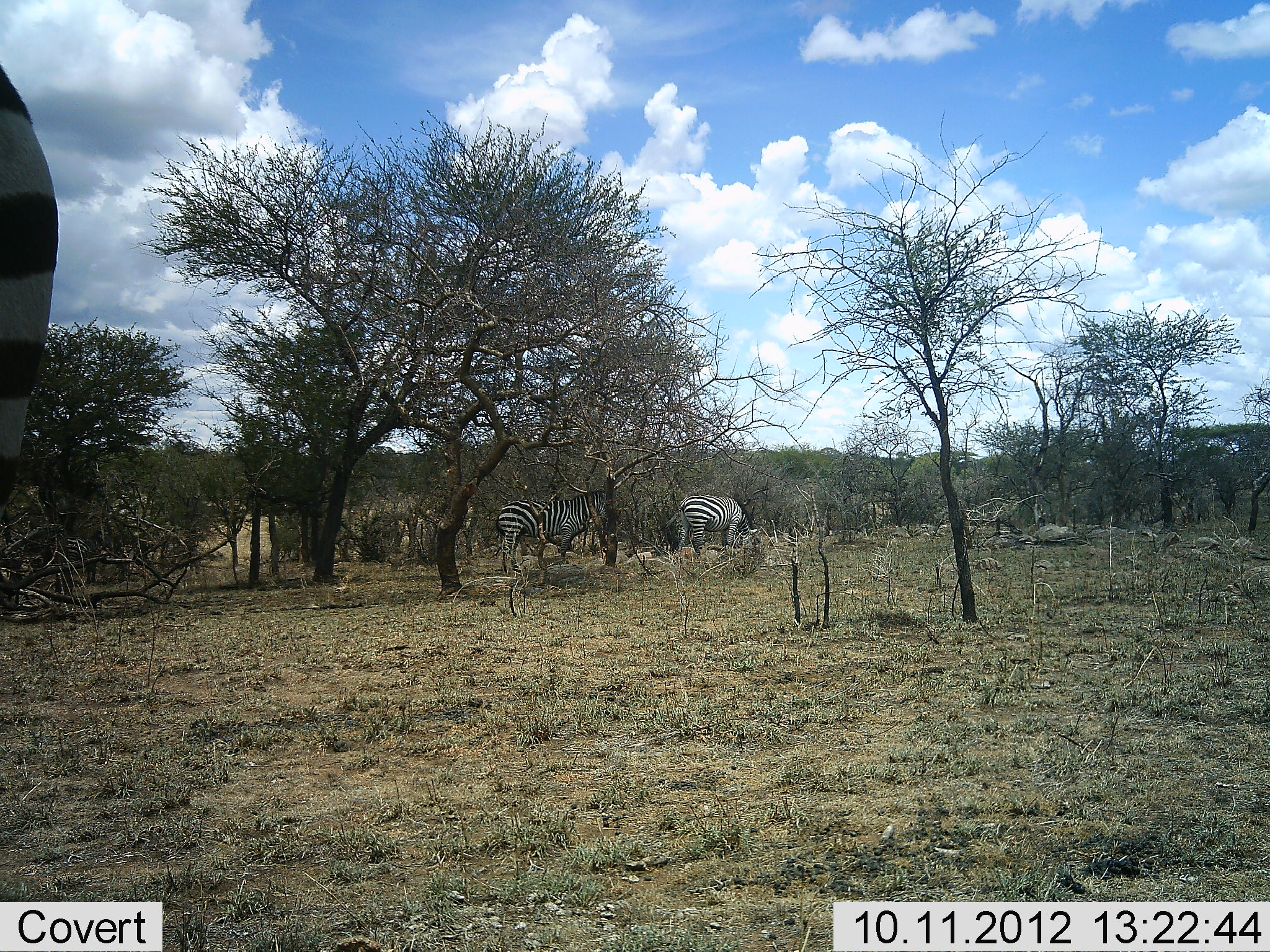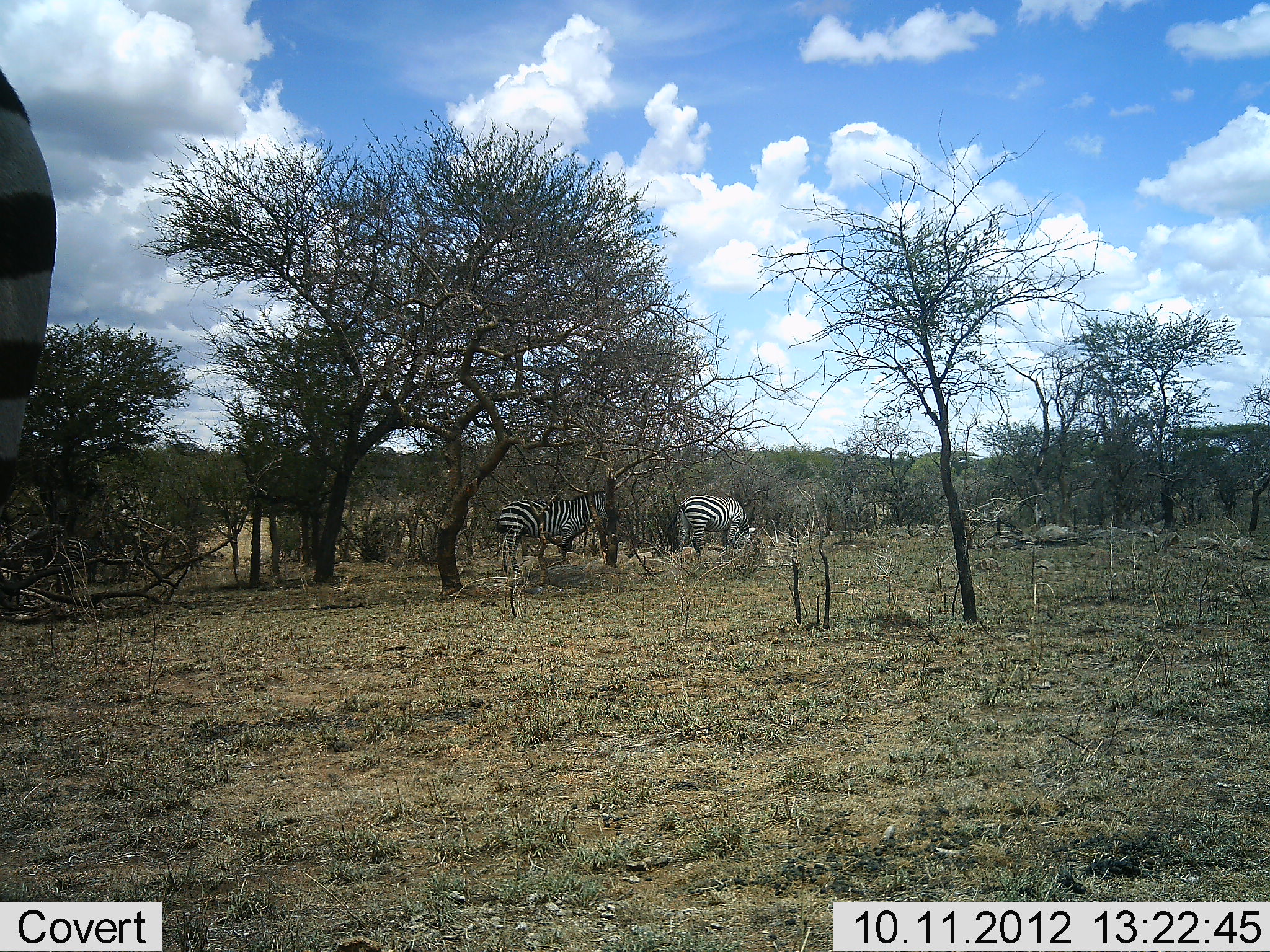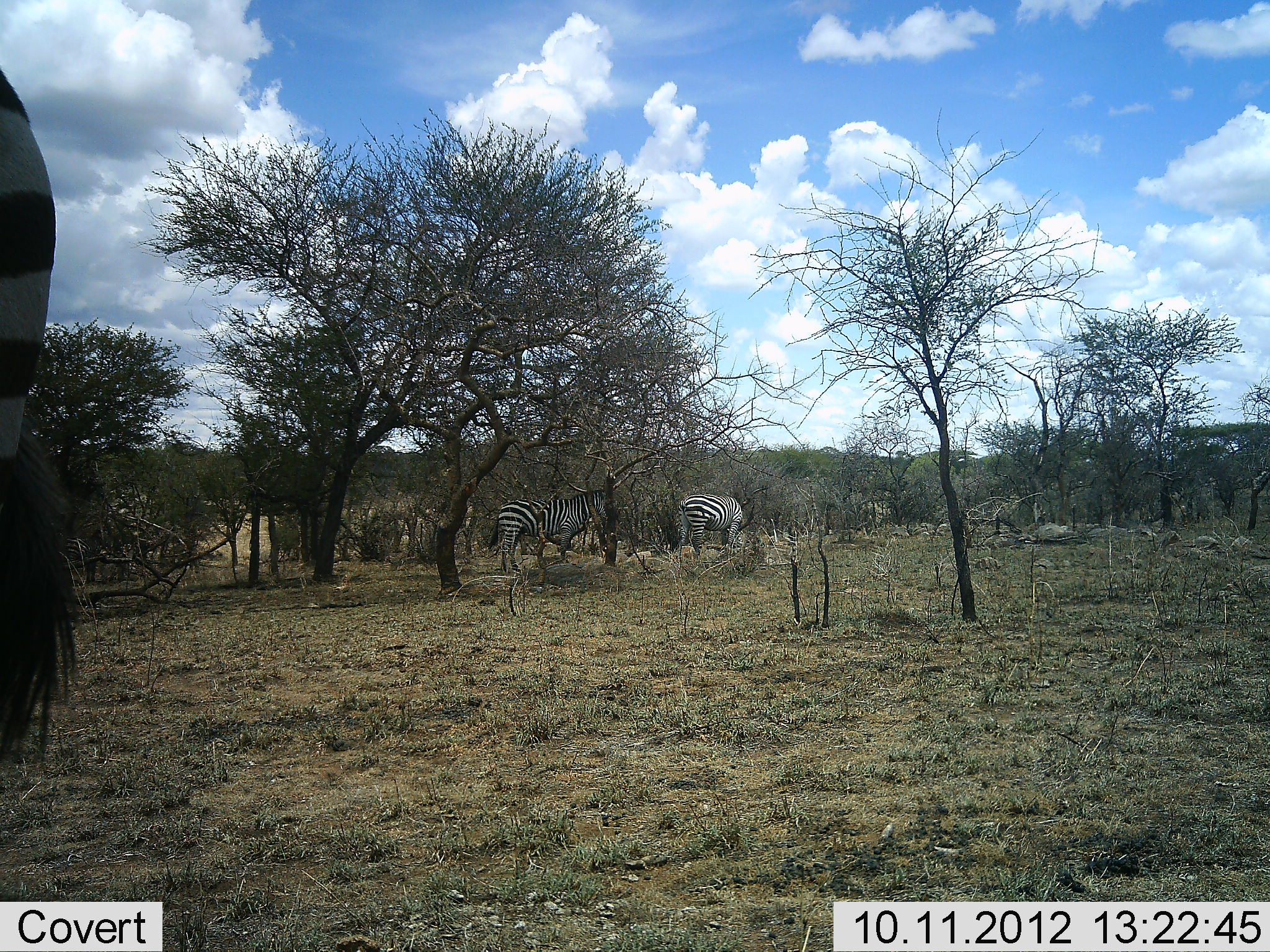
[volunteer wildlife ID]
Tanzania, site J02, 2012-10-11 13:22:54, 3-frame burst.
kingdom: Animalia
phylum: Chordata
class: Mammalia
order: Perissodactyla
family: Equidae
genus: Equus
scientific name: Equus quagga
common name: plains zebra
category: zebra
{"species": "zebra (plains zebra) (Equus quagga)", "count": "3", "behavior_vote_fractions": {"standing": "90%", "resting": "0%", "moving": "0%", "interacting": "0%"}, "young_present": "0%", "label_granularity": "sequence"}